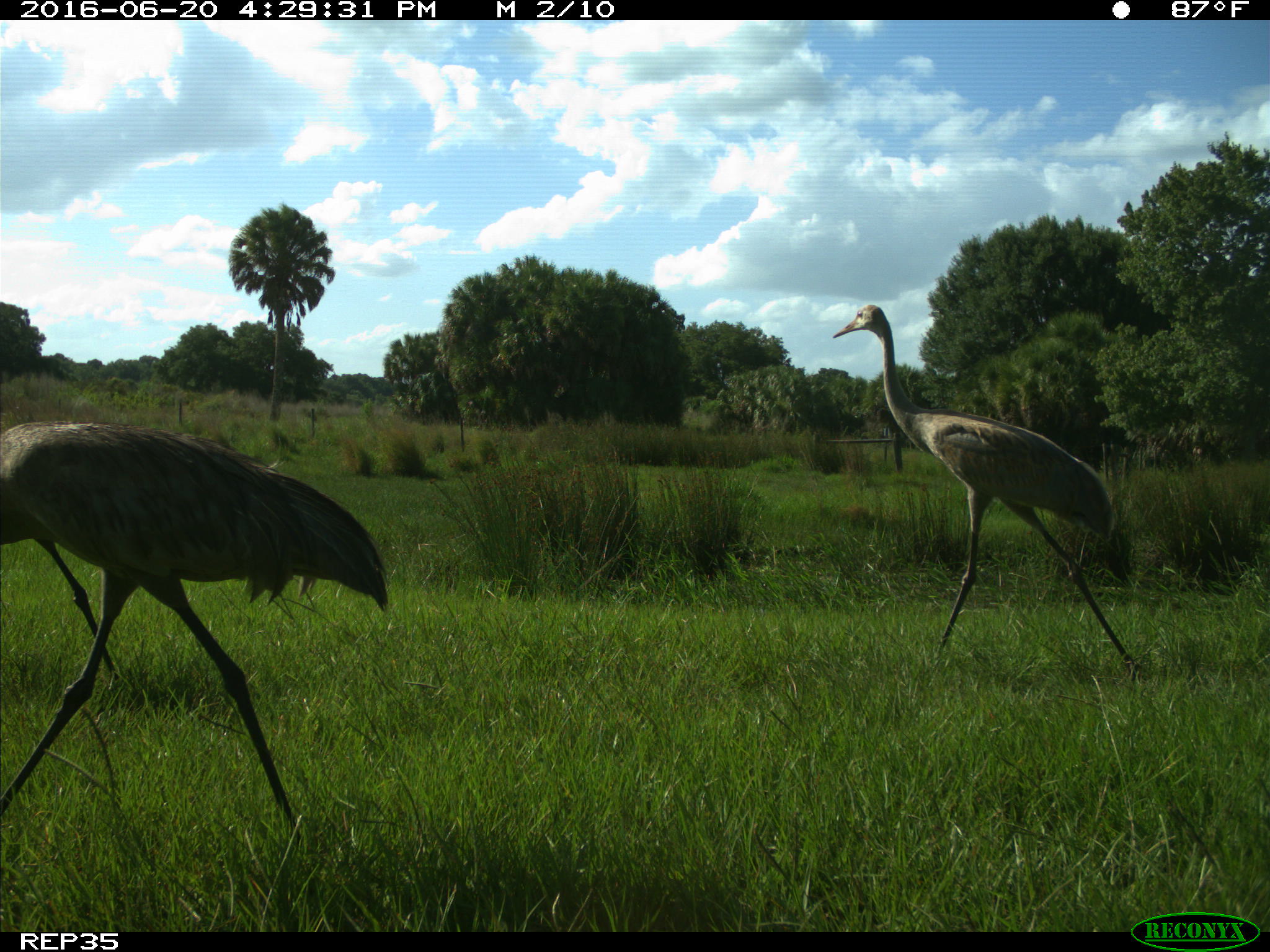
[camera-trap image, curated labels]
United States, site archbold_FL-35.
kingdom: Animalia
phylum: Chordata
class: Aves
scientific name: Aves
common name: birds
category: unidentified bird